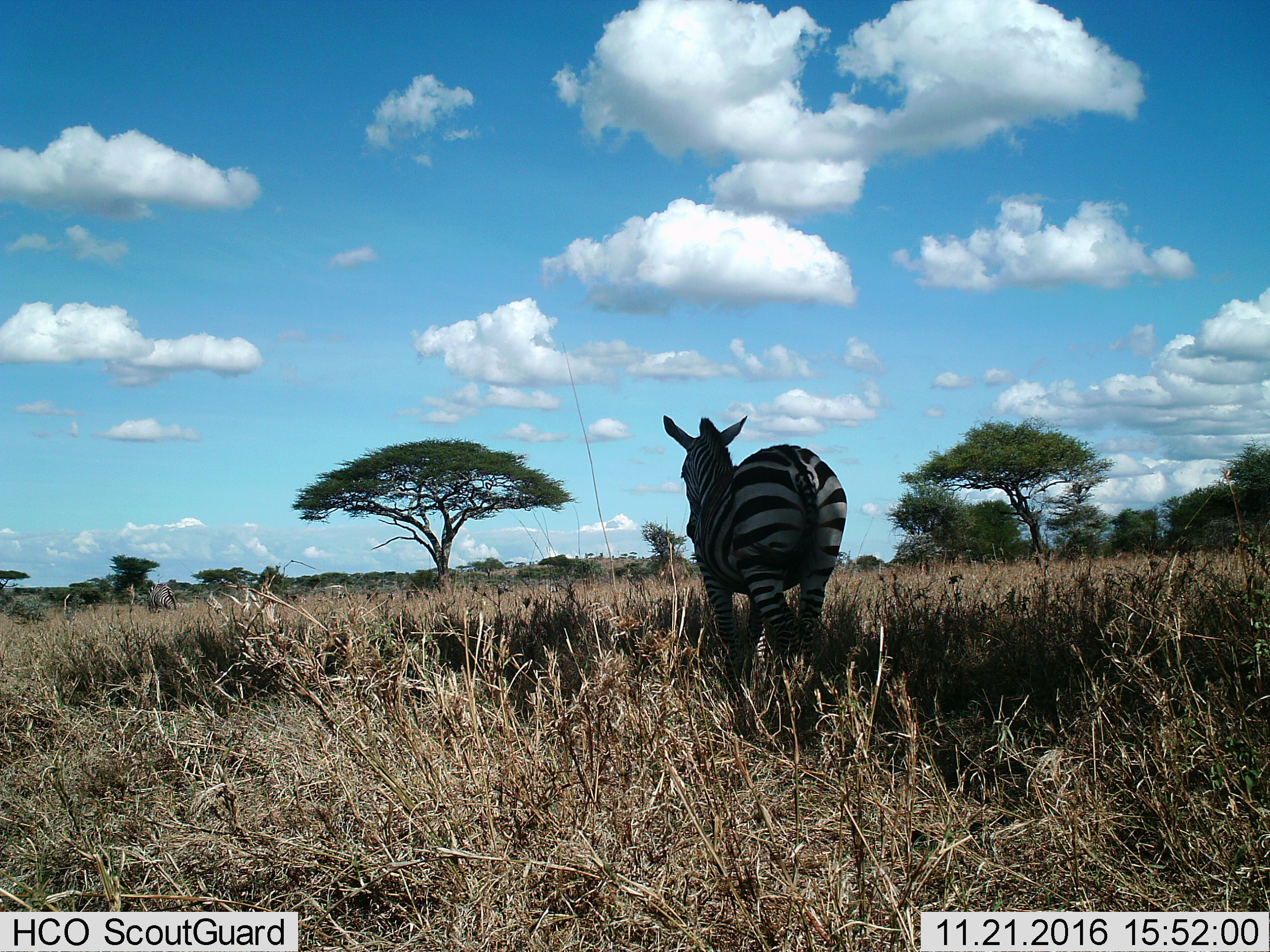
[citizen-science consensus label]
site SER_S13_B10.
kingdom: Animalia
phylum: Chordata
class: Mammalia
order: Perissodactyla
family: Equidae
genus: Equus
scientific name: Equus quagga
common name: plains zebra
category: zebraplains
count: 2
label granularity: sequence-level